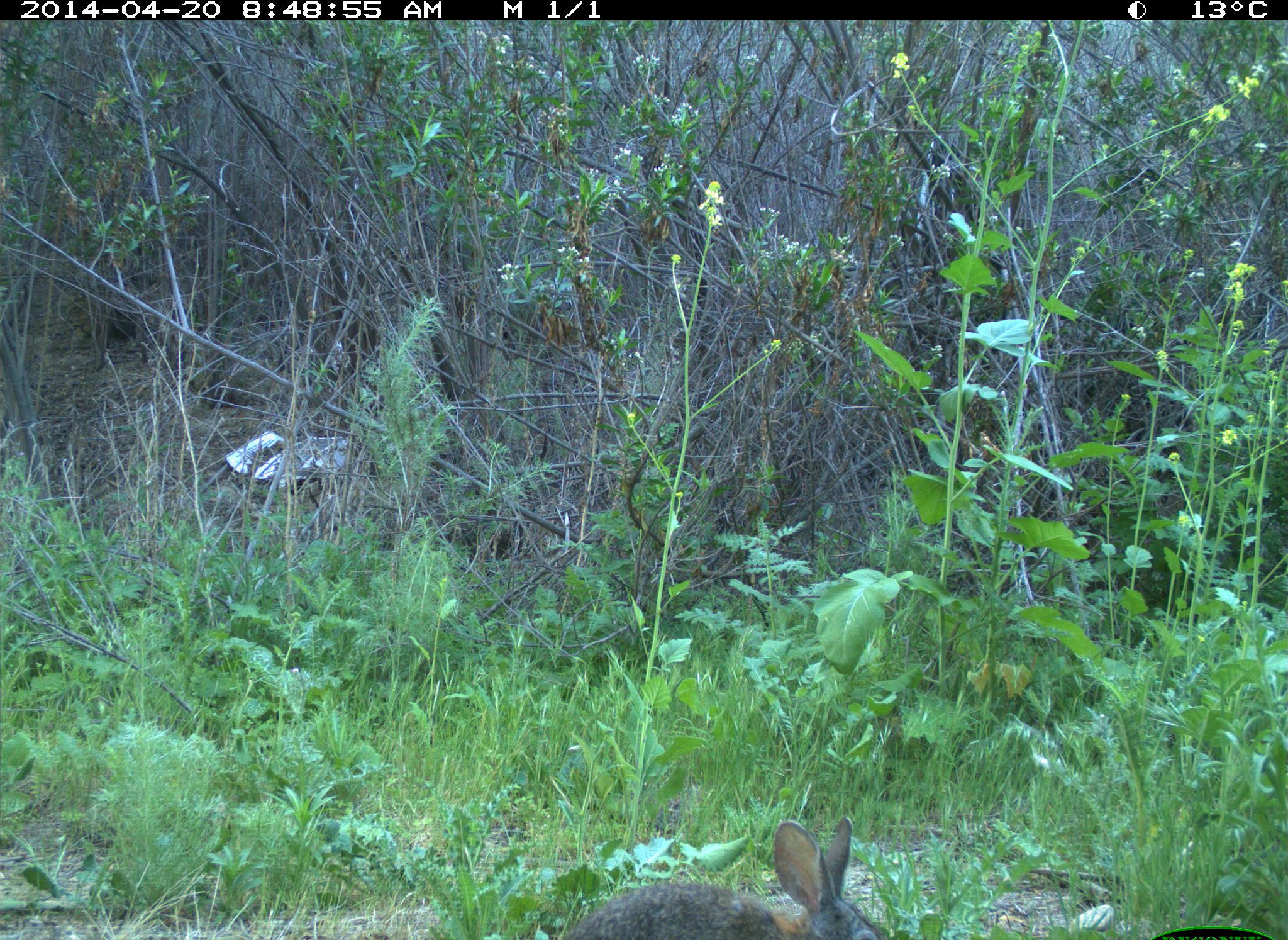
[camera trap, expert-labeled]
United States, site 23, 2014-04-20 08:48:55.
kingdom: Animalia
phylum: Chordata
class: Mammalia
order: Lagomorpha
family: Leporidae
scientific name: Leporidae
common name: rabbits and hares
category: rabbit